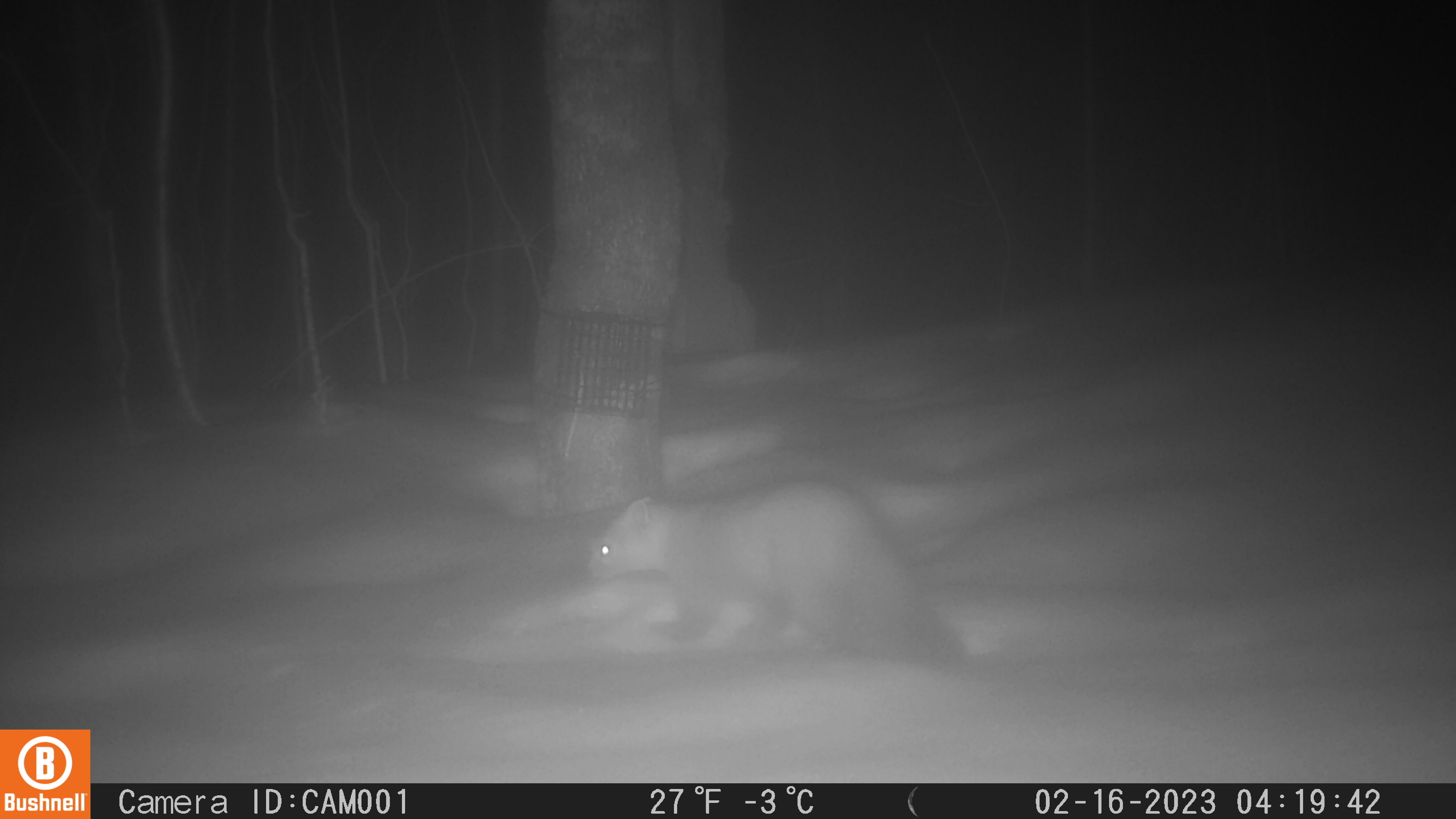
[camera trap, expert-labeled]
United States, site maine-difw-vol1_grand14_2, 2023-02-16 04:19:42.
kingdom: Animalia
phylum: Chordata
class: Mammalia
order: Carnivora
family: Mustelidae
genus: Martes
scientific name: Martes americana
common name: american marten